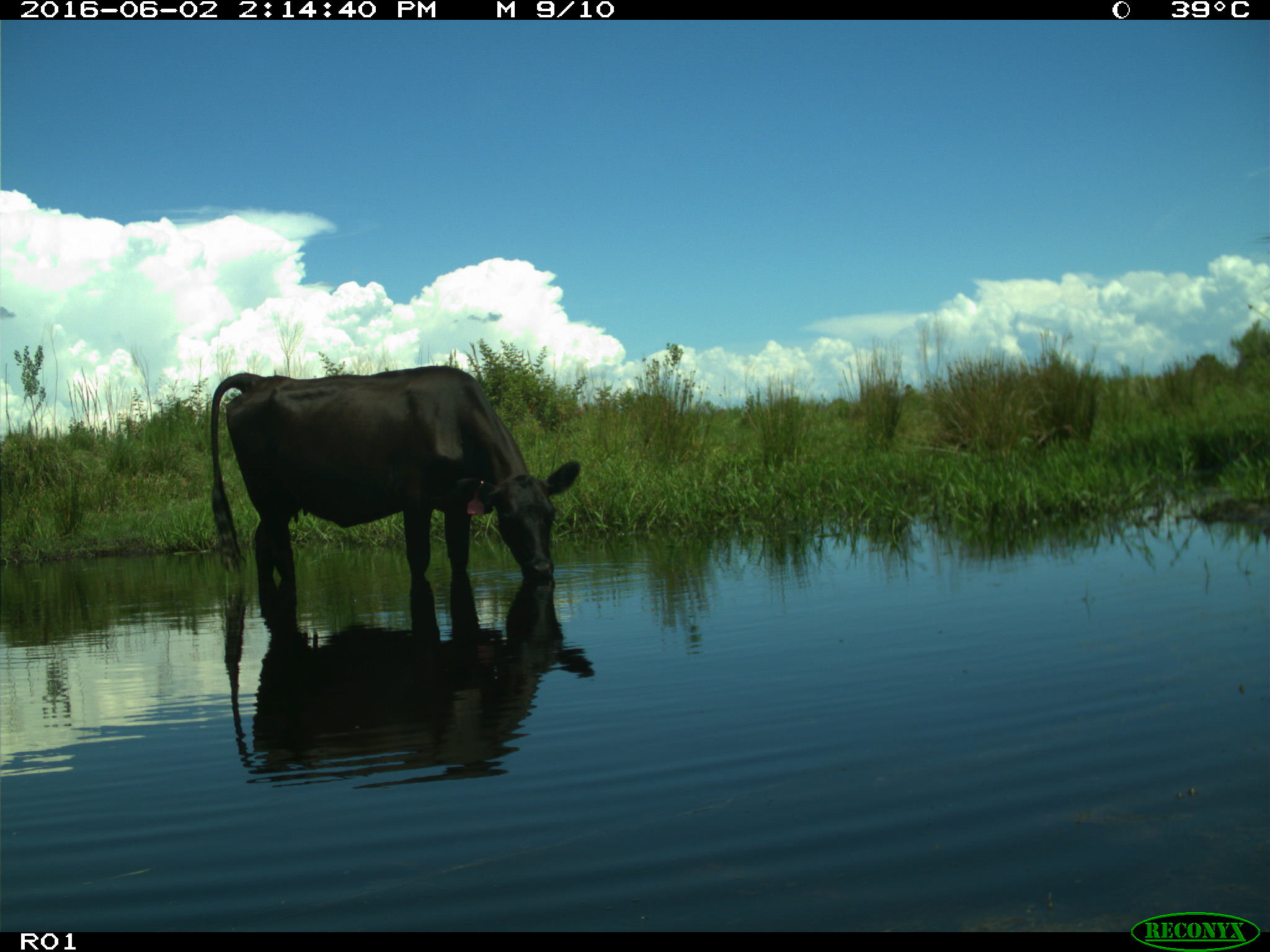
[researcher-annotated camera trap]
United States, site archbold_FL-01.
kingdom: Animalia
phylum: Chordata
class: Mammalia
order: Artiodactyla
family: Bovidae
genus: Bos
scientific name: Bos taurus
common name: domestic cow